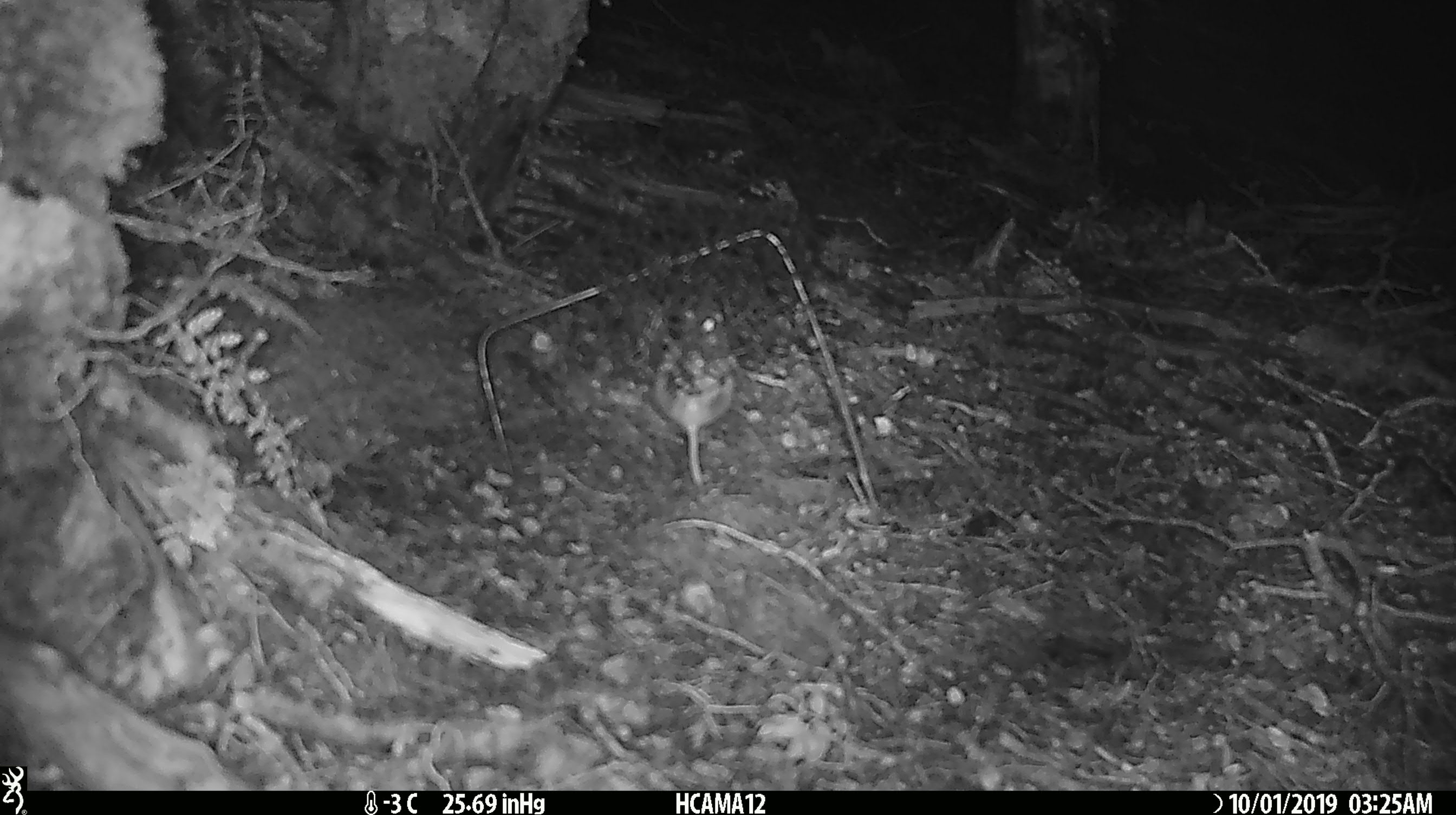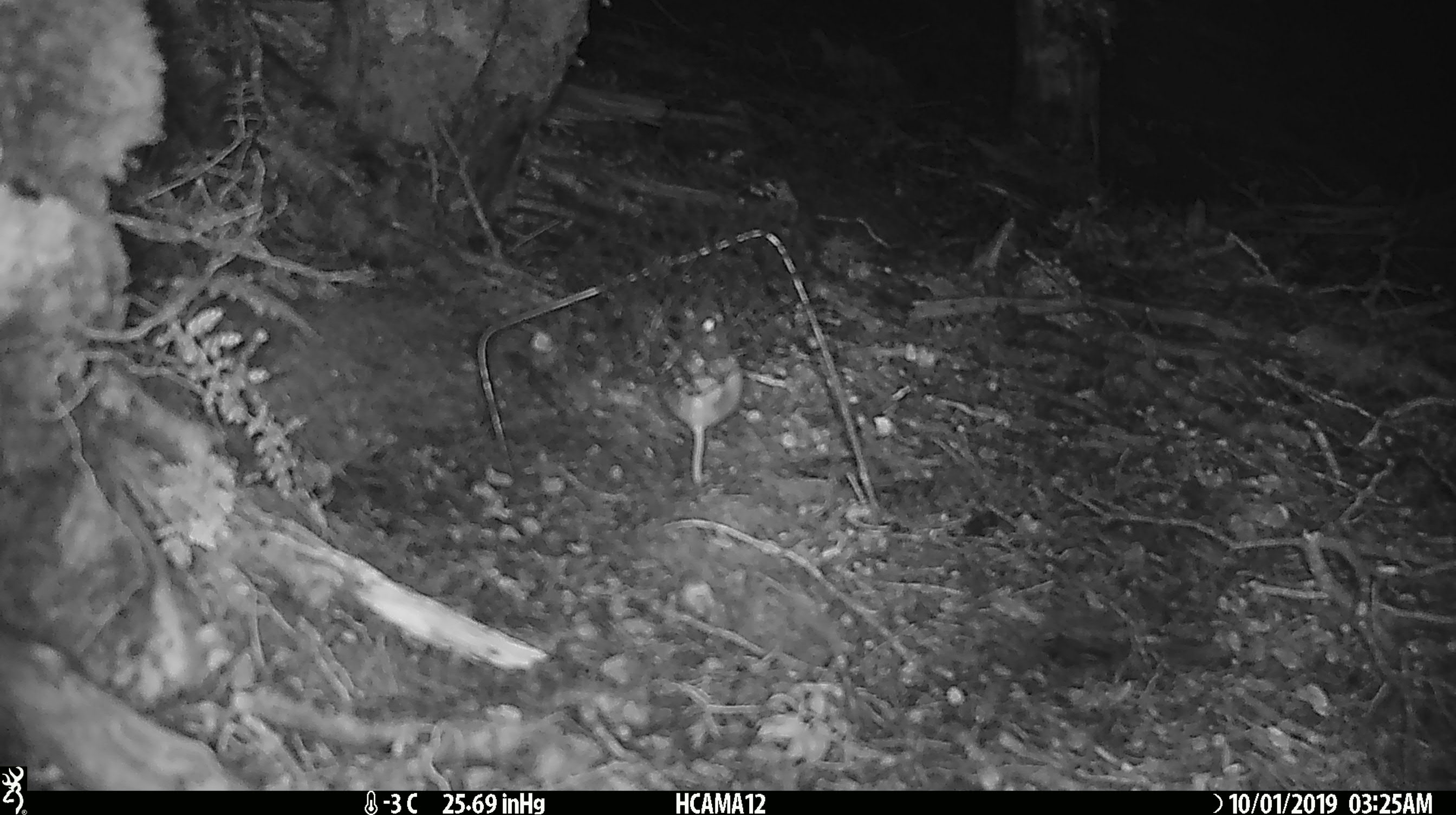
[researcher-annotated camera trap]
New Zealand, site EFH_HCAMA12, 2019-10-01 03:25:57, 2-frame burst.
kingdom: Animalia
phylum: Chordata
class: Mammalia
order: Rodentia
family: Muridae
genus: Mus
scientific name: Mus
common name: mouse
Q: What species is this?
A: Mouse (Mus).